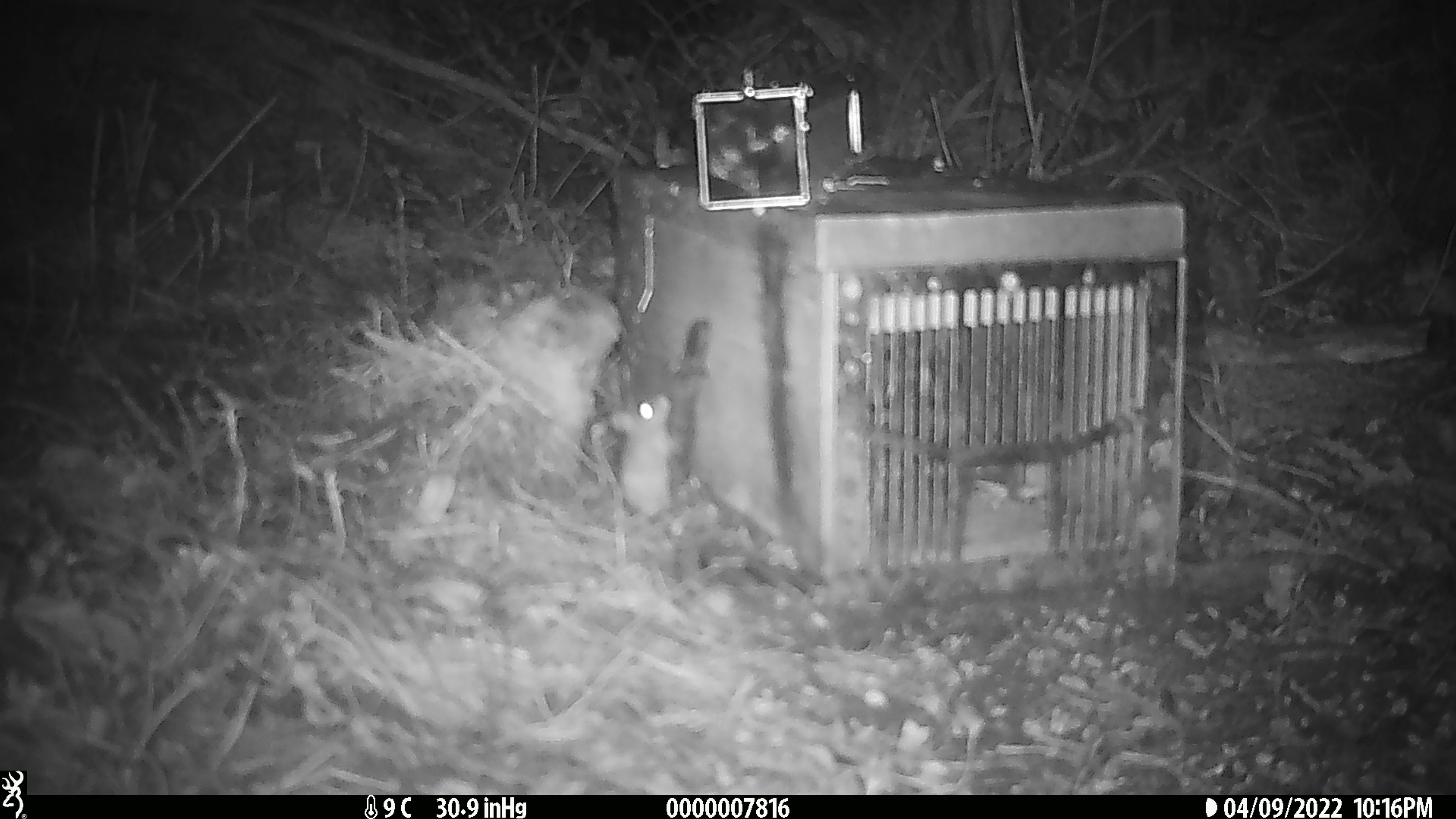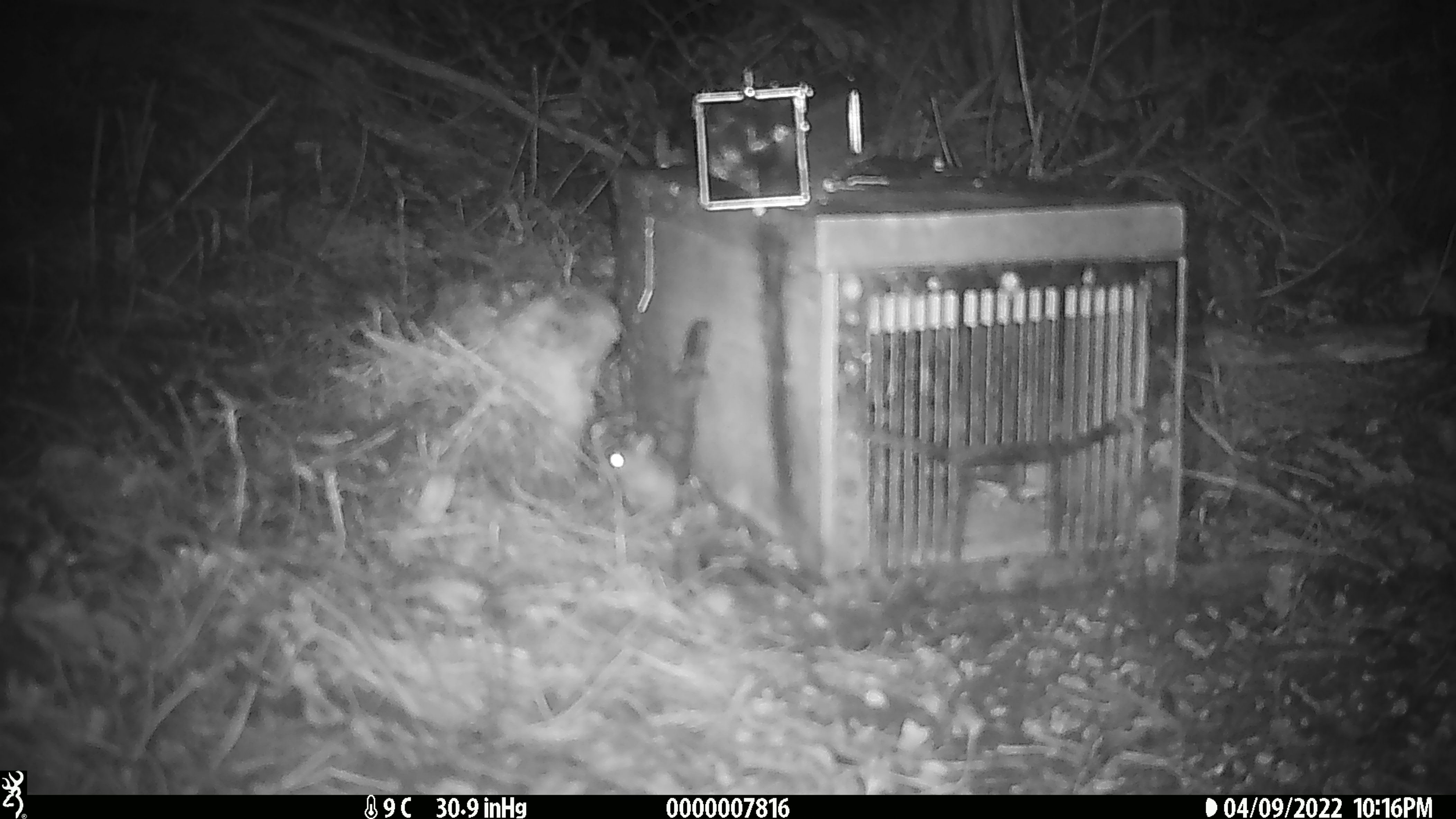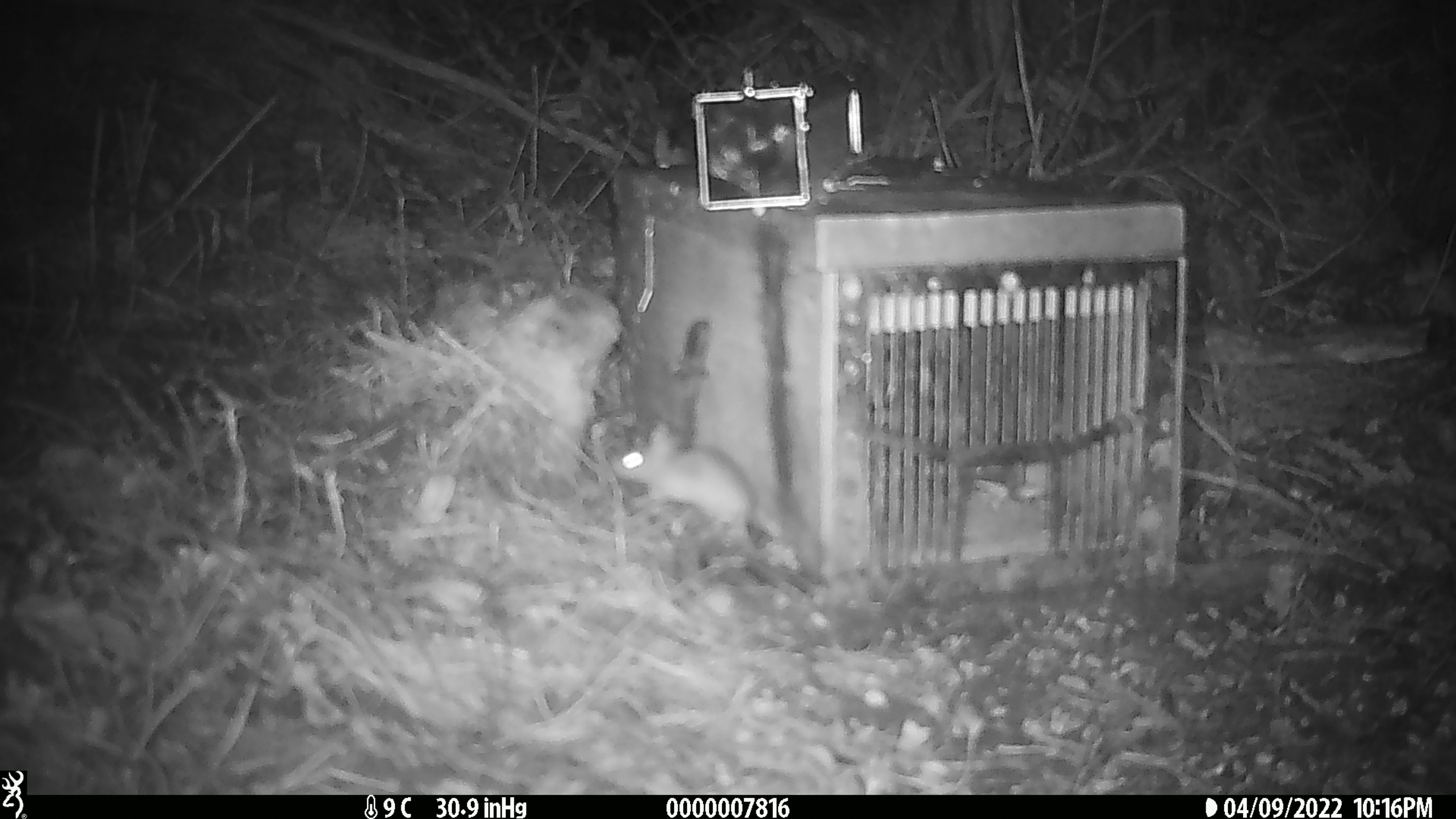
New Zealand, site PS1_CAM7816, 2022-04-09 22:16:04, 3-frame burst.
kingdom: Animalia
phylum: Chordata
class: Mammalia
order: Rodentia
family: Muridae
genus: Mus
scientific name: Mus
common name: mouse